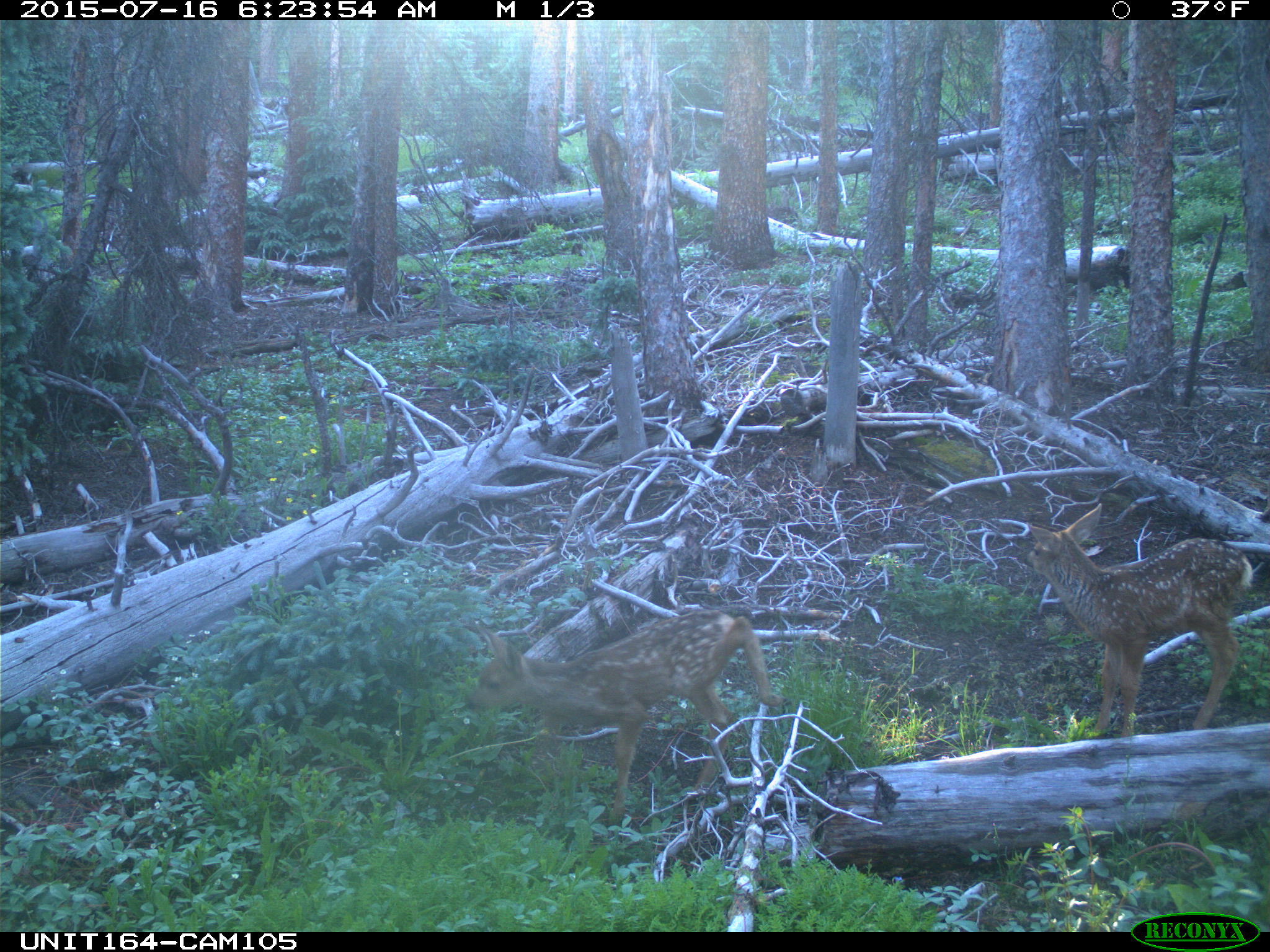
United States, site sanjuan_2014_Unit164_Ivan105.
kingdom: Animalia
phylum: Chordata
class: Mammalia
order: Artiodactyla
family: Cervidae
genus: Odocoileus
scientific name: Odocoileus hemionus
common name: mule deer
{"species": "Odocoileus hemionus (mule deer)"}